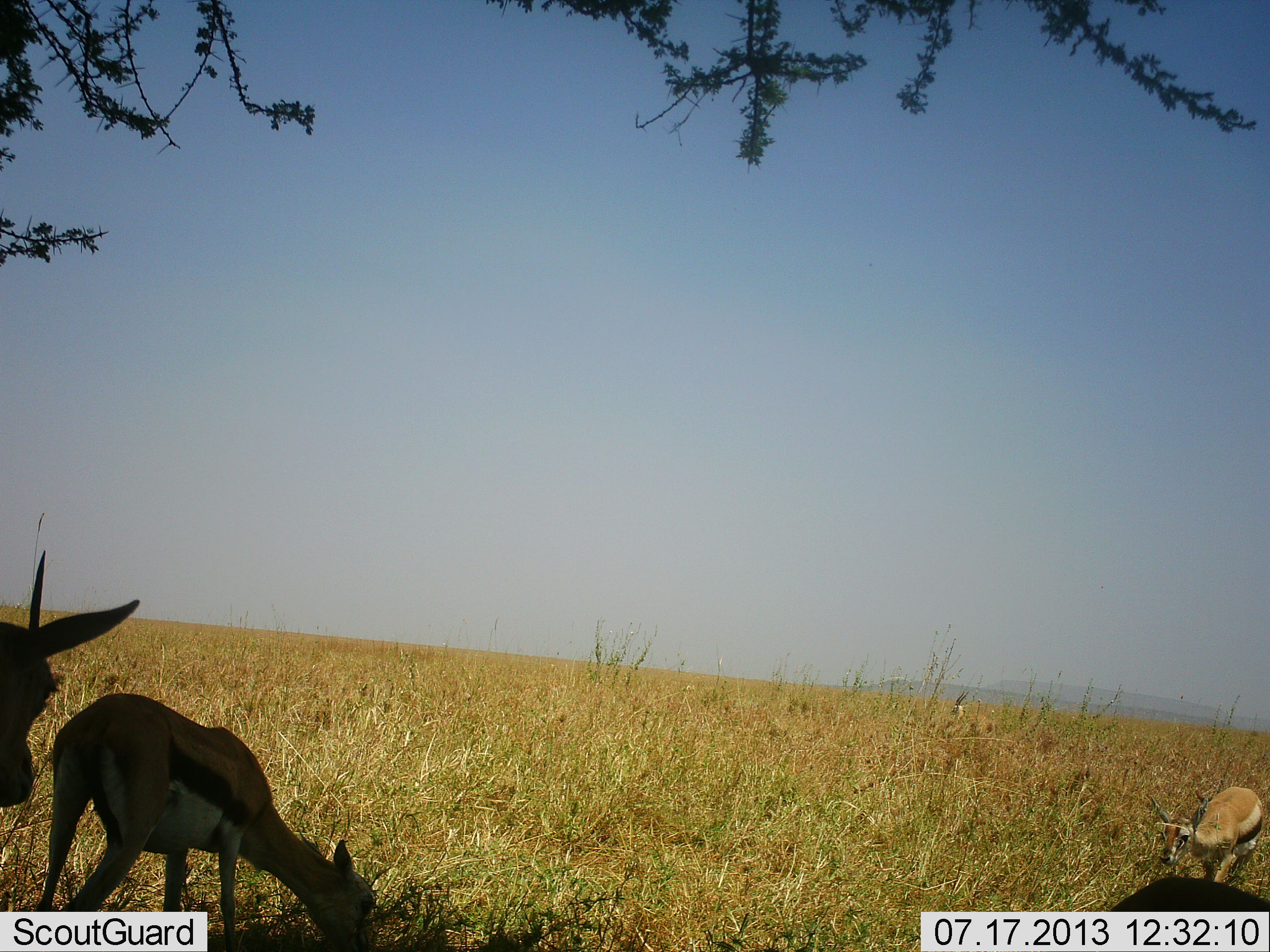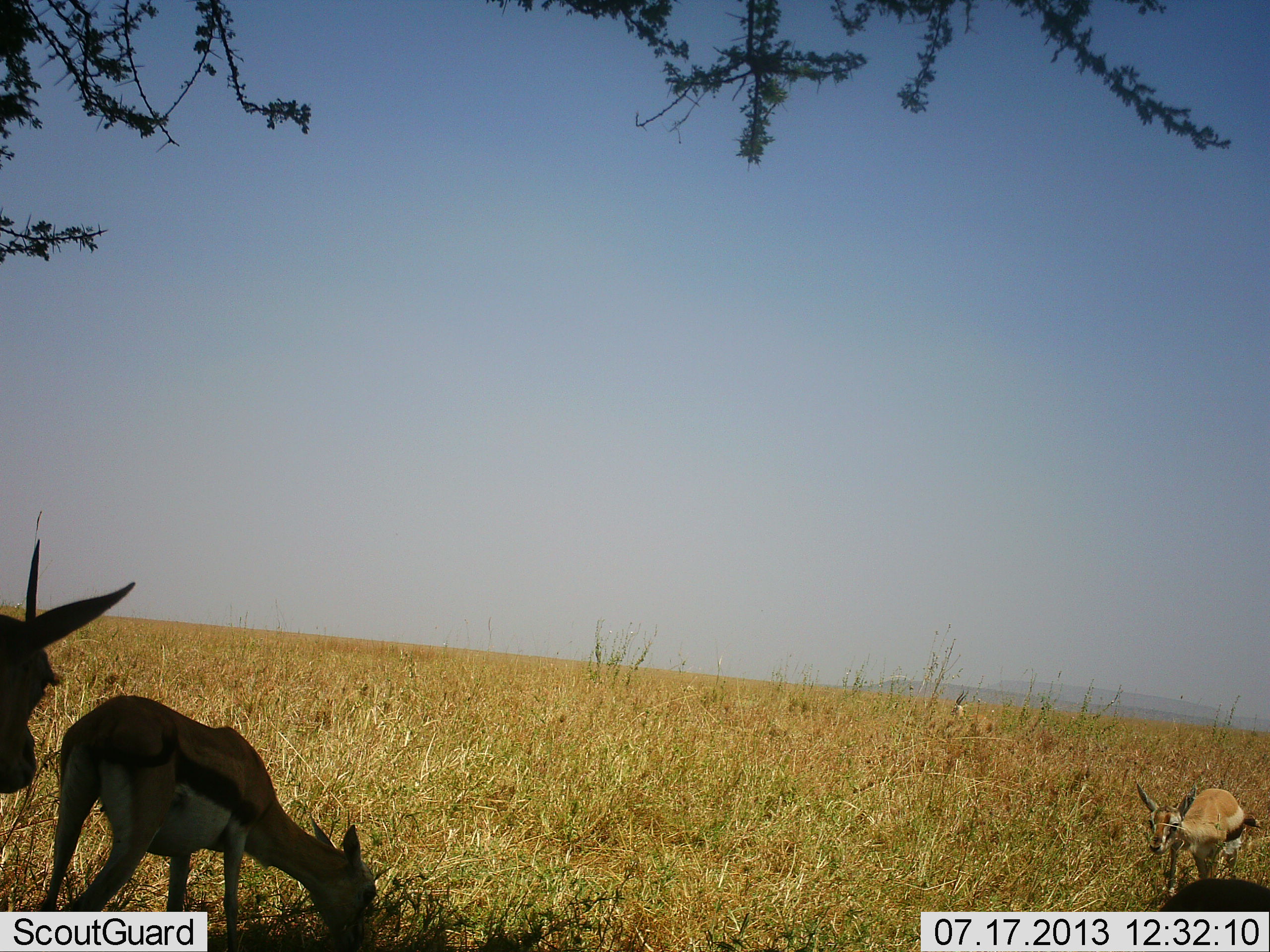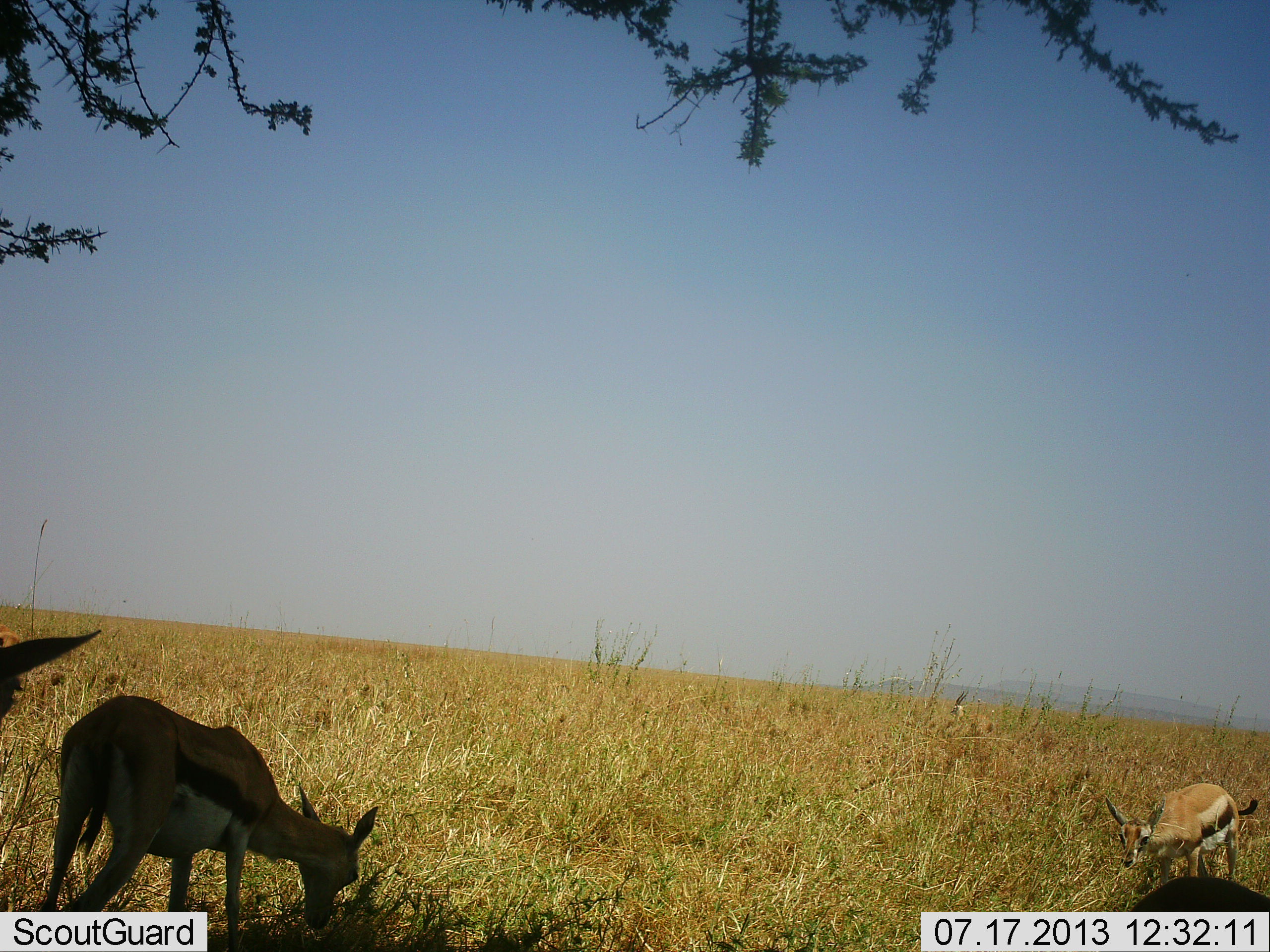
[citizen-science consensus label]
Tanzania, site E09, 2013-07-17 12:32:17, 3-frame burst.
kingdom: Animalia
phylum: Chordata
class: Mammalia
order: Artiodactyla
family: Bovidae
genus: Eudorcas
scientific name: Eudorcas thomsonii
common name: thomson's gazelle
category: gazellethomsons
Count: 4.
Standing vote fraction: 63%.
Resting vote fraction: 16%.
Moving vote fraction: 42%.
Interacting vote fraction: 0%.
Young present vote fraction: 21%.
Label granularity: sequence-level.